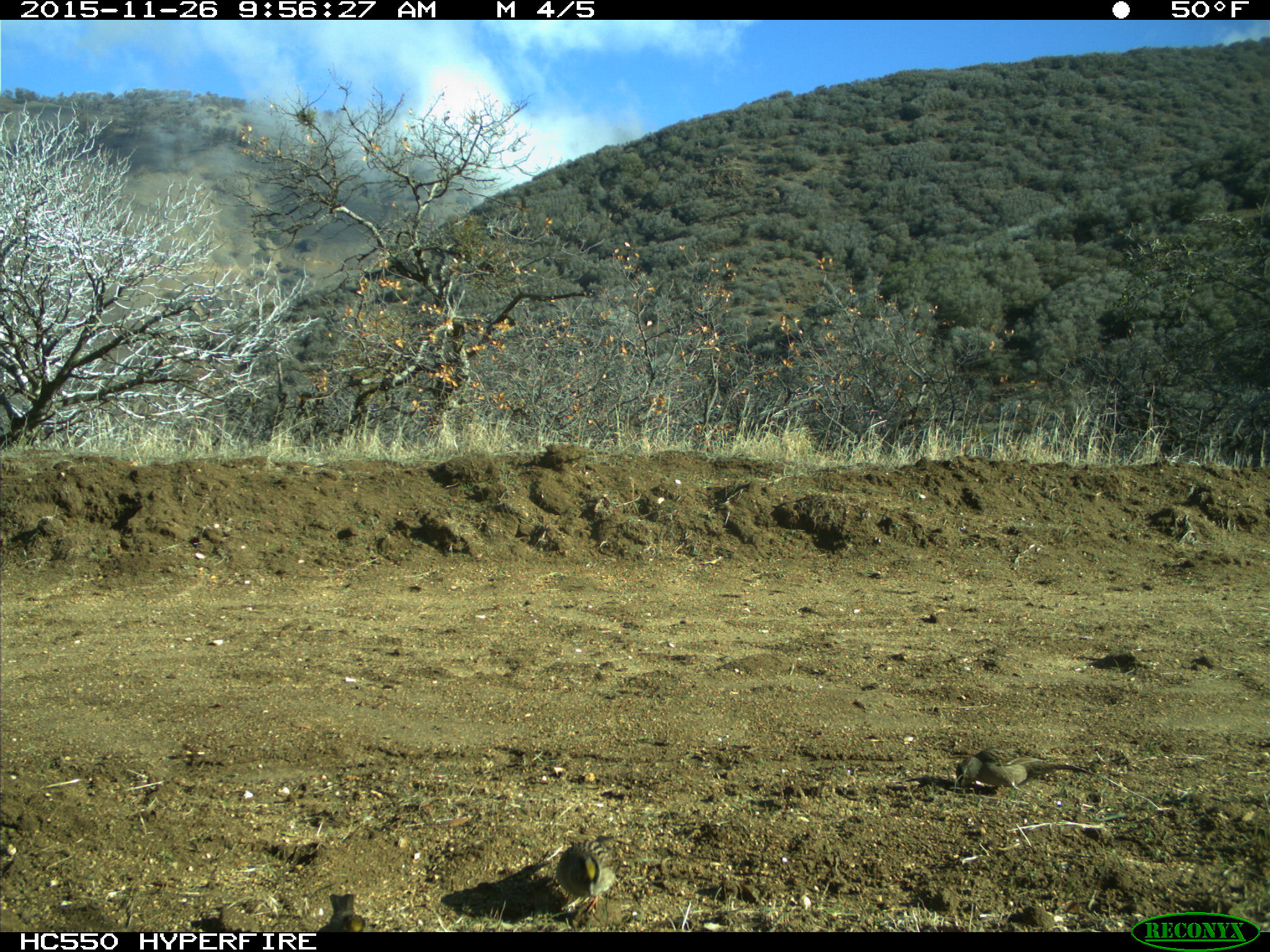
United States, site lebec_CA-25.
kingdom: Animalia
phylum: Chordata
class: Aves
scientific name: Aves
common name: birds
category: unidentified bird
Unidentified bird (birds) (Aves).